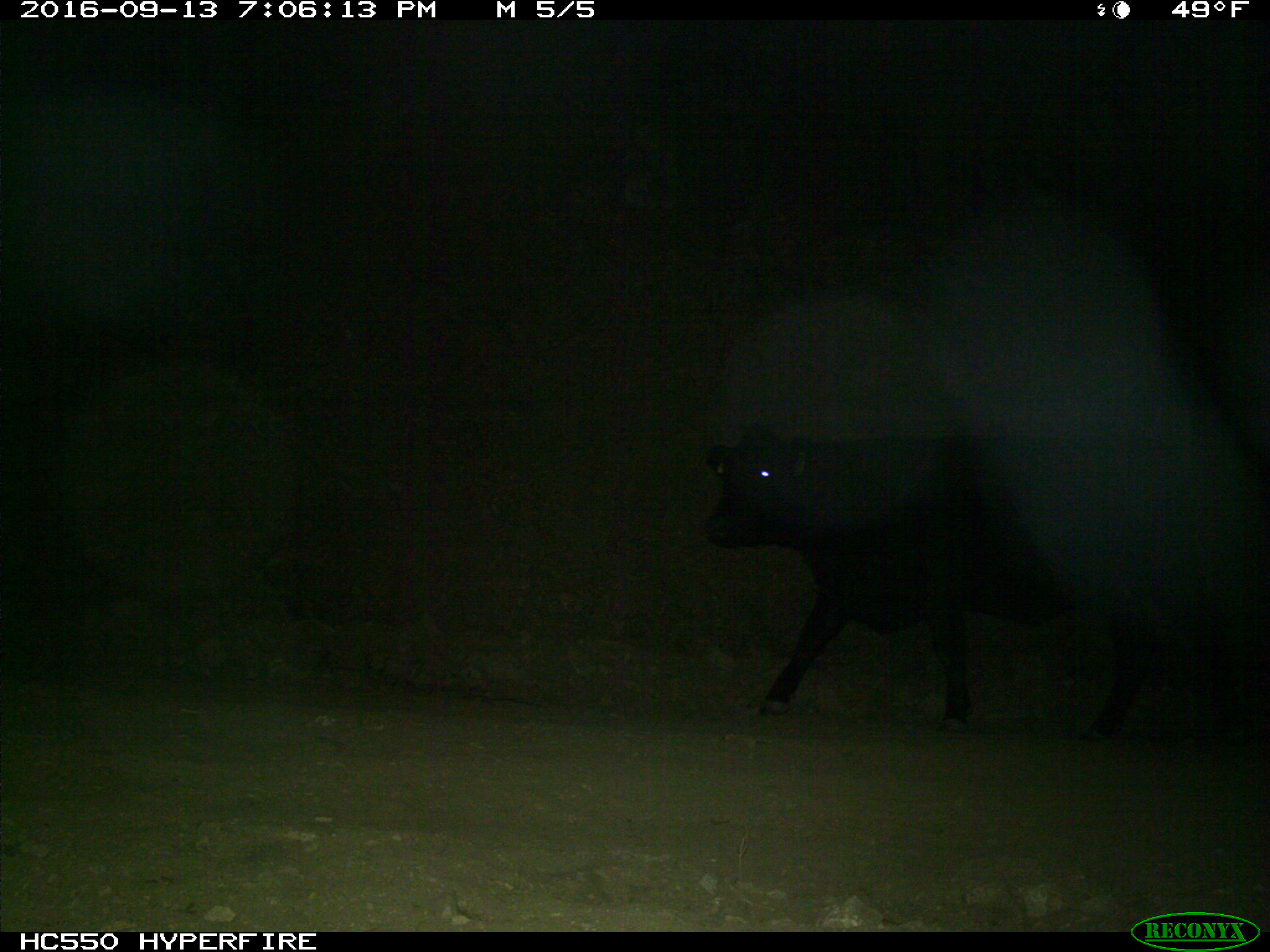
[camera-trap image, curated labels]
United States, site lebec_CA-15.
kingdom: Animalia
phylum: Chordata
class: Mammalia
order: Artiodactyla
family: Bovidae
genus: Bos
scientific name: Bos taurus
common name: domestic cow